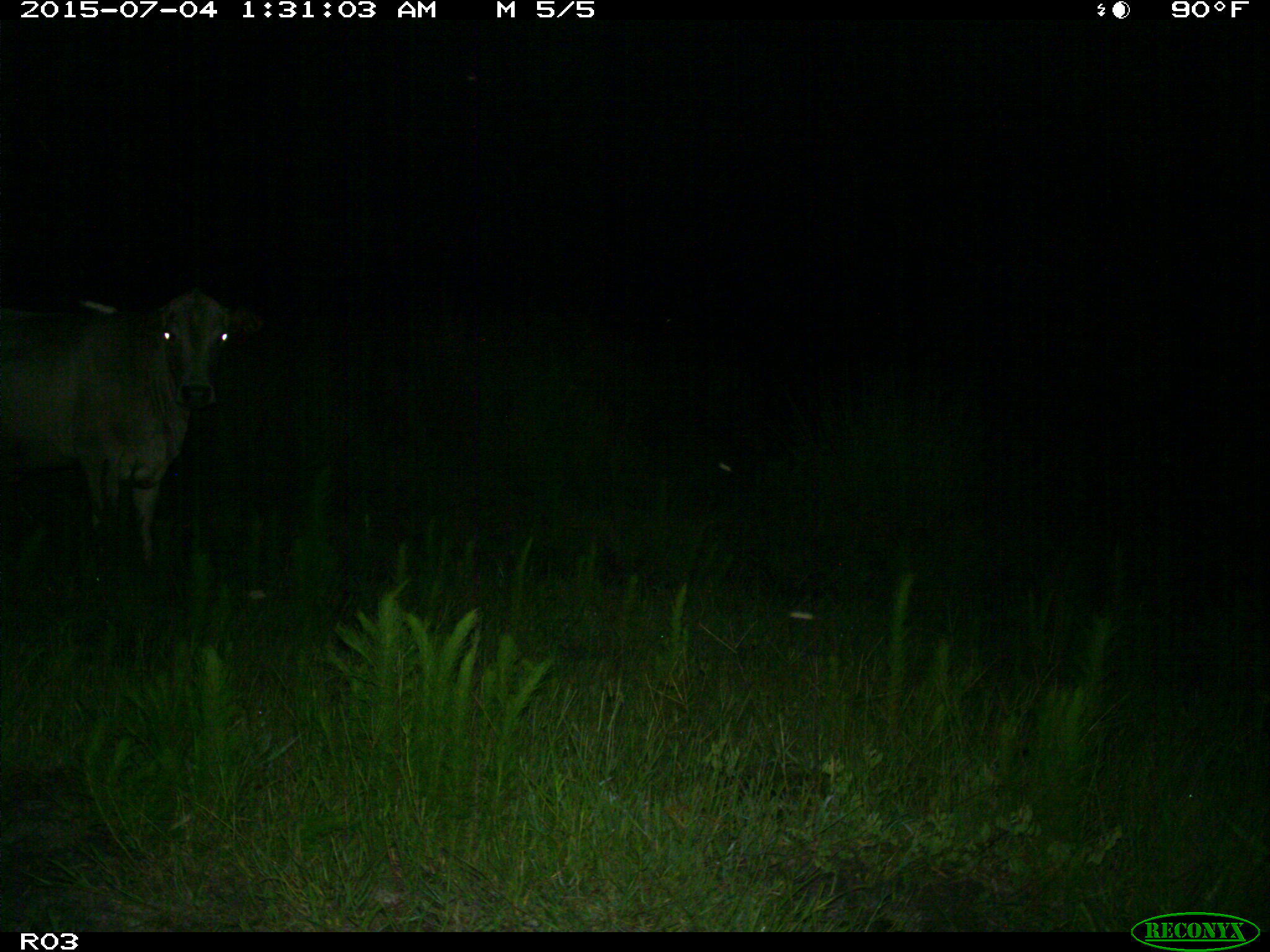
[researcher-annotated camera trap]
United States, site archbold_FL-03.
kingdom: Animalia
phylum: Chordata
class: Mammalia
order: Artiodactyla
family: Bovidae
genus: Bos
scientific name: Bos taurus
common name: domestic cow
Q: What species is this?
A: Bos taurus (domestic cow).